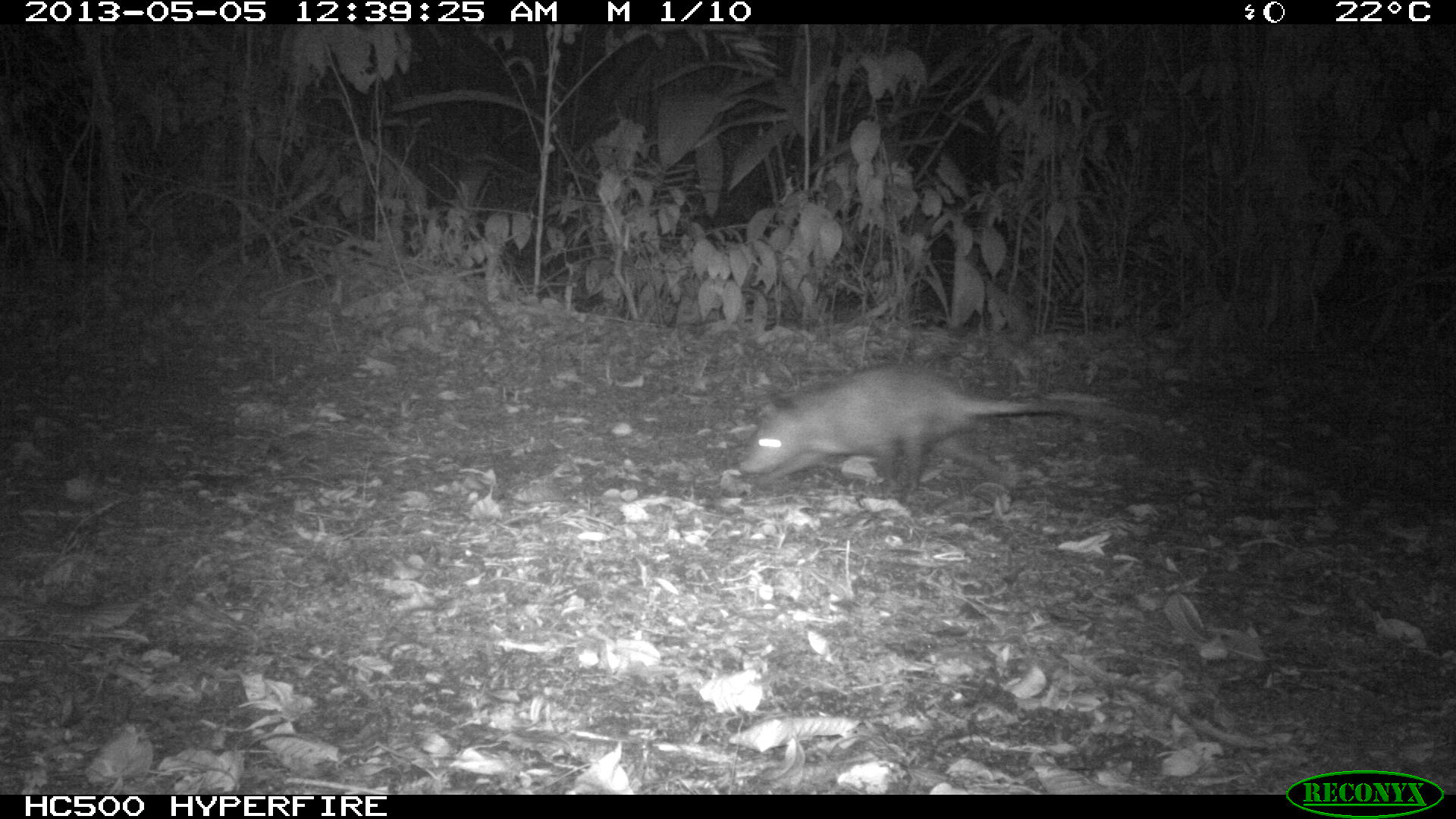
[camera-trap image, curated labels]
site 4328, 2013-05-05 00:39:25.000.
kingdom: Animalia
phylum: Chordata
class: Mammalia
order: Didelphimorphia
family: Didelphidae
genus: Didelphis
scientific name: Didelphis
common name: american opossums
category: didelphis sp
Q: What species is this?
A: Didelphis sp (american opossums) (Didelphis).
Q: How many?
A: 1.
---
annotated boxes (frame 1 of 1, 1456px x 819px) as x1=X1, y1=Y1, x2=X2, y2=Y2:
didelphis sp: x1=737, y1=361, x2=1095, y2=500